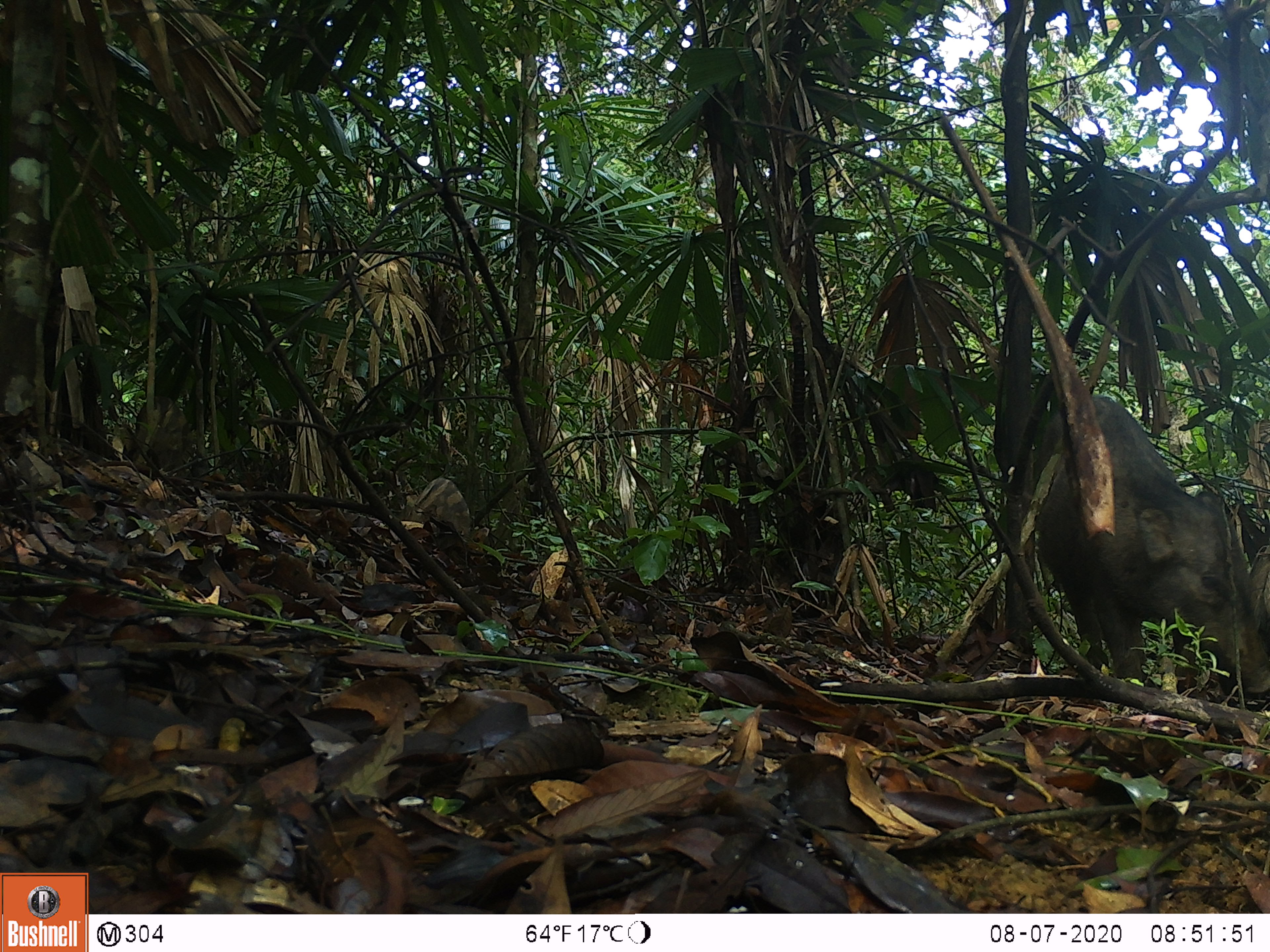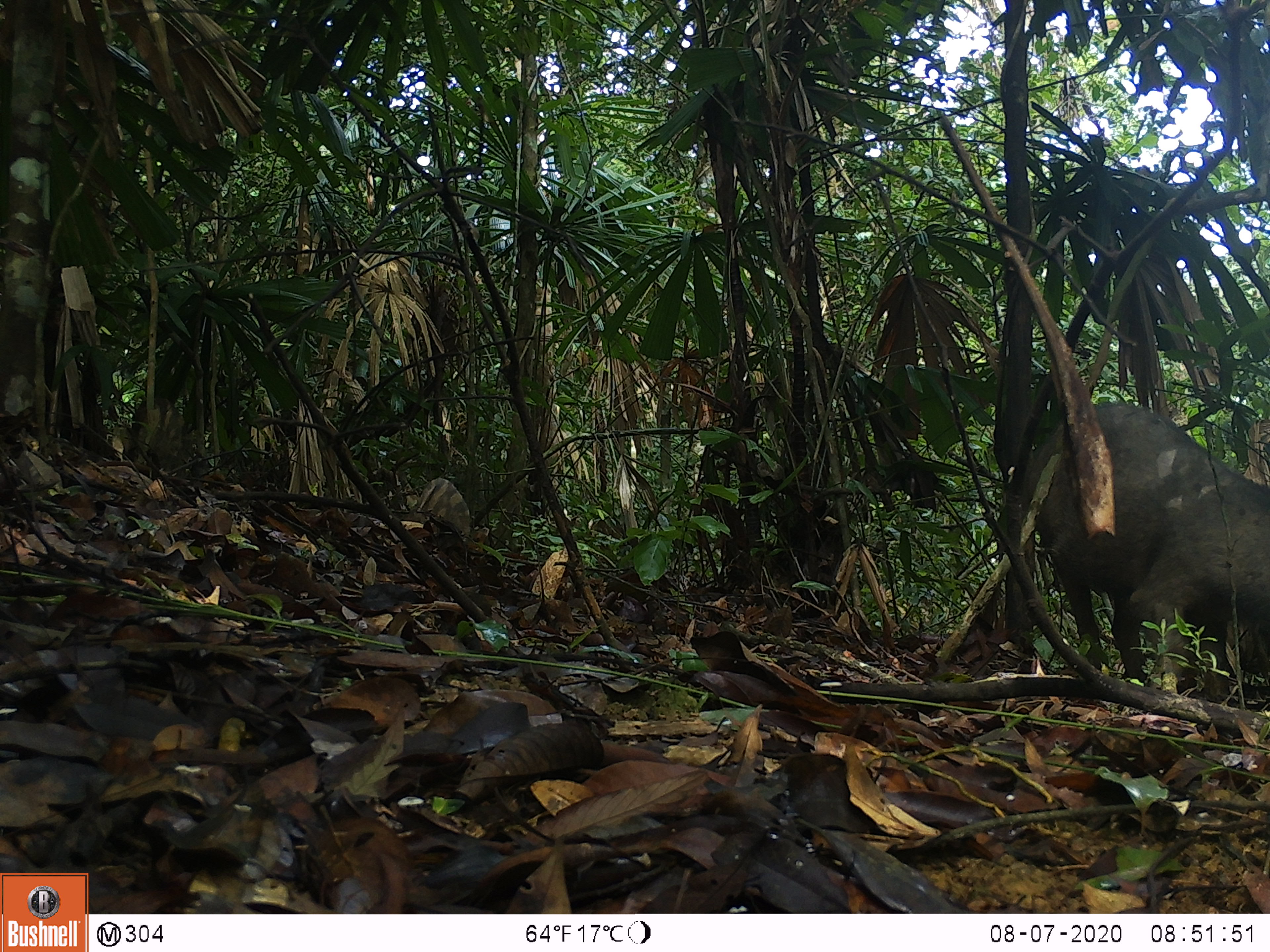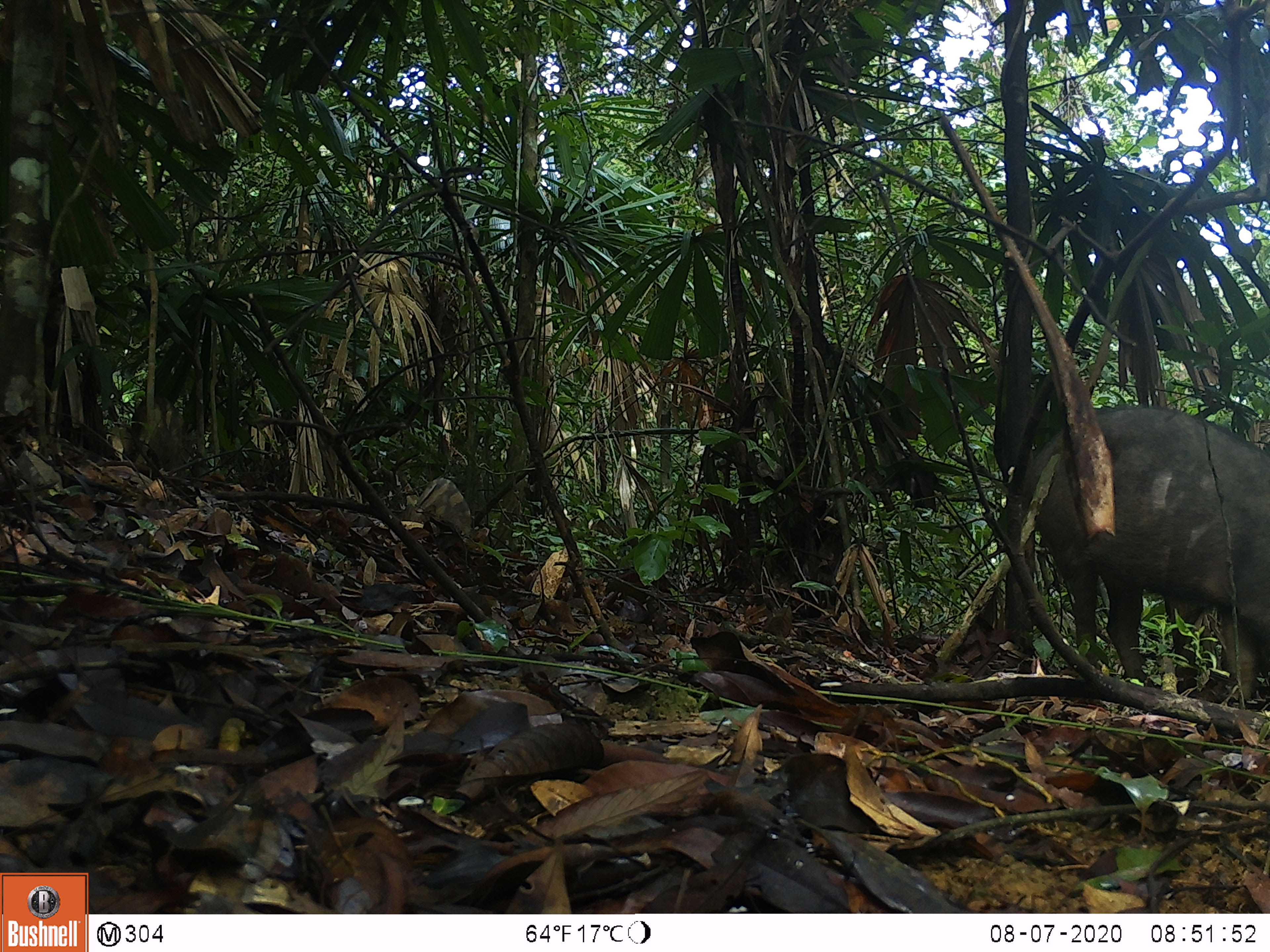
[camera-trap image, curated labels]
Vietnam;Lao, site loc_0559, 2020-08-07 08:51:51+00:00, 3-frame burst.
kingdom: Animalia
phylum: Chordata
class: Mammalia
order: Artiodactyla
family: Suidae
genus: Sus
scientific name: Sus scrofa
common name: eurasian wild pig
Eurasian wild pig (Sus scrofa). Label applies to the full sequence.